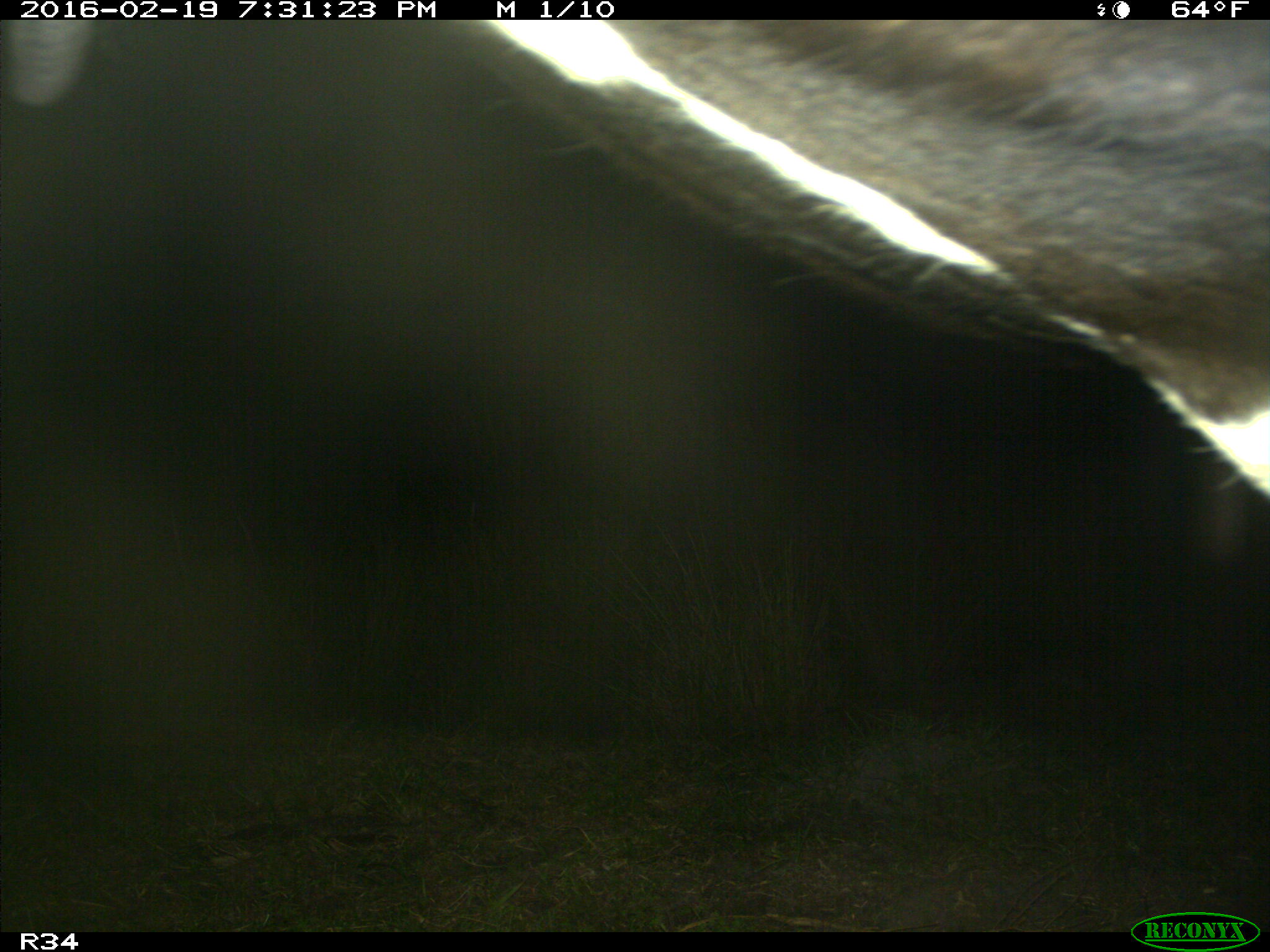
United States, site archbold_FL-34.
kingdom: Animalia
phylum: Chordata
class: Mammalia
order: Artiodactyla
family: Bovidae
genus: Bos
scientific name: Bos taurus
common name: domestic cow